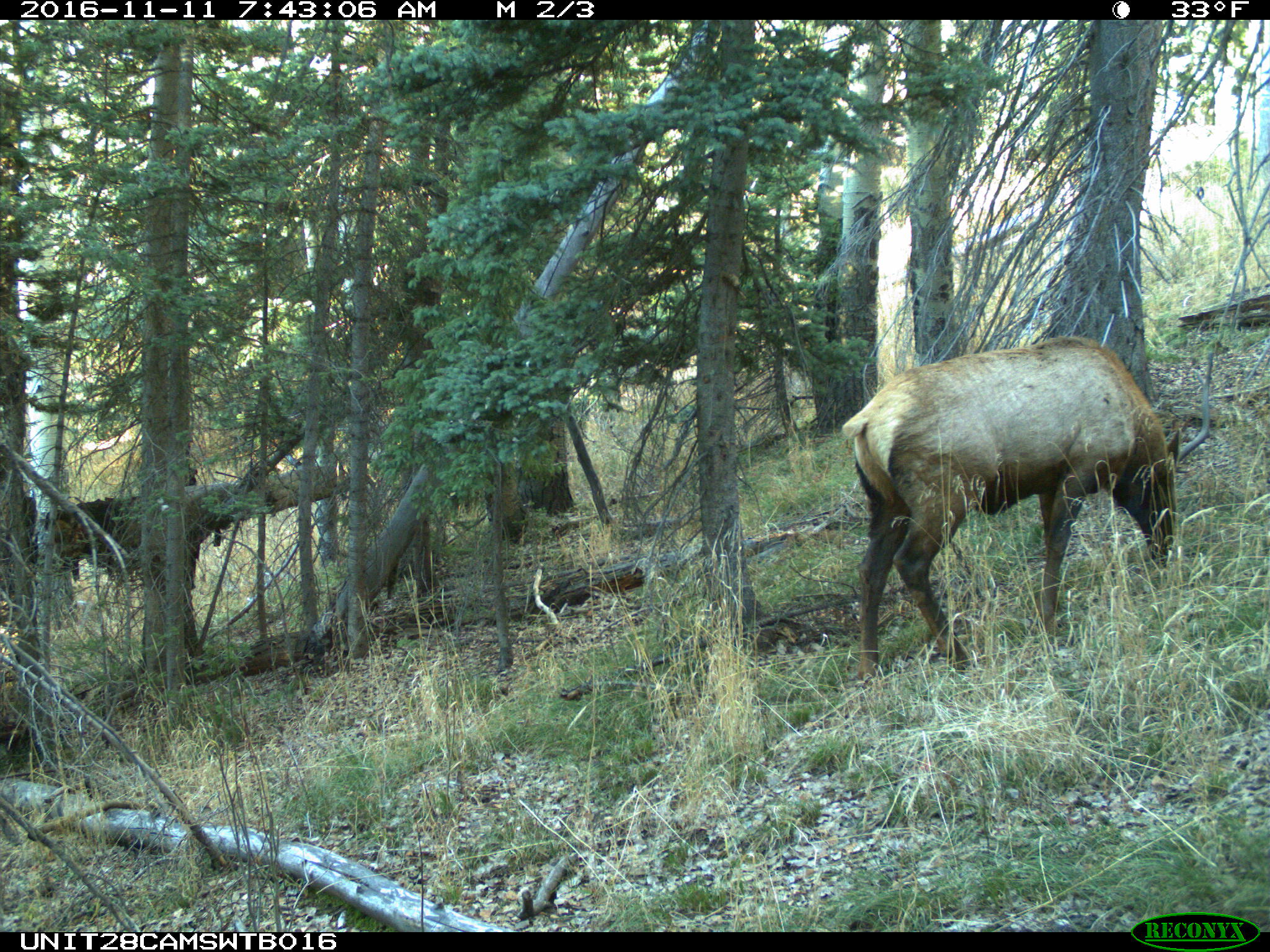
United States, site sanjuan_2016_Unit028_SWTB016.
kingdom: Animalia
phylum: Chordata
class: Mammalia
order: Artiodactyla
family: Cervidae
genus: Cervus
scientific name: Cervus elaphus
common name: red deer